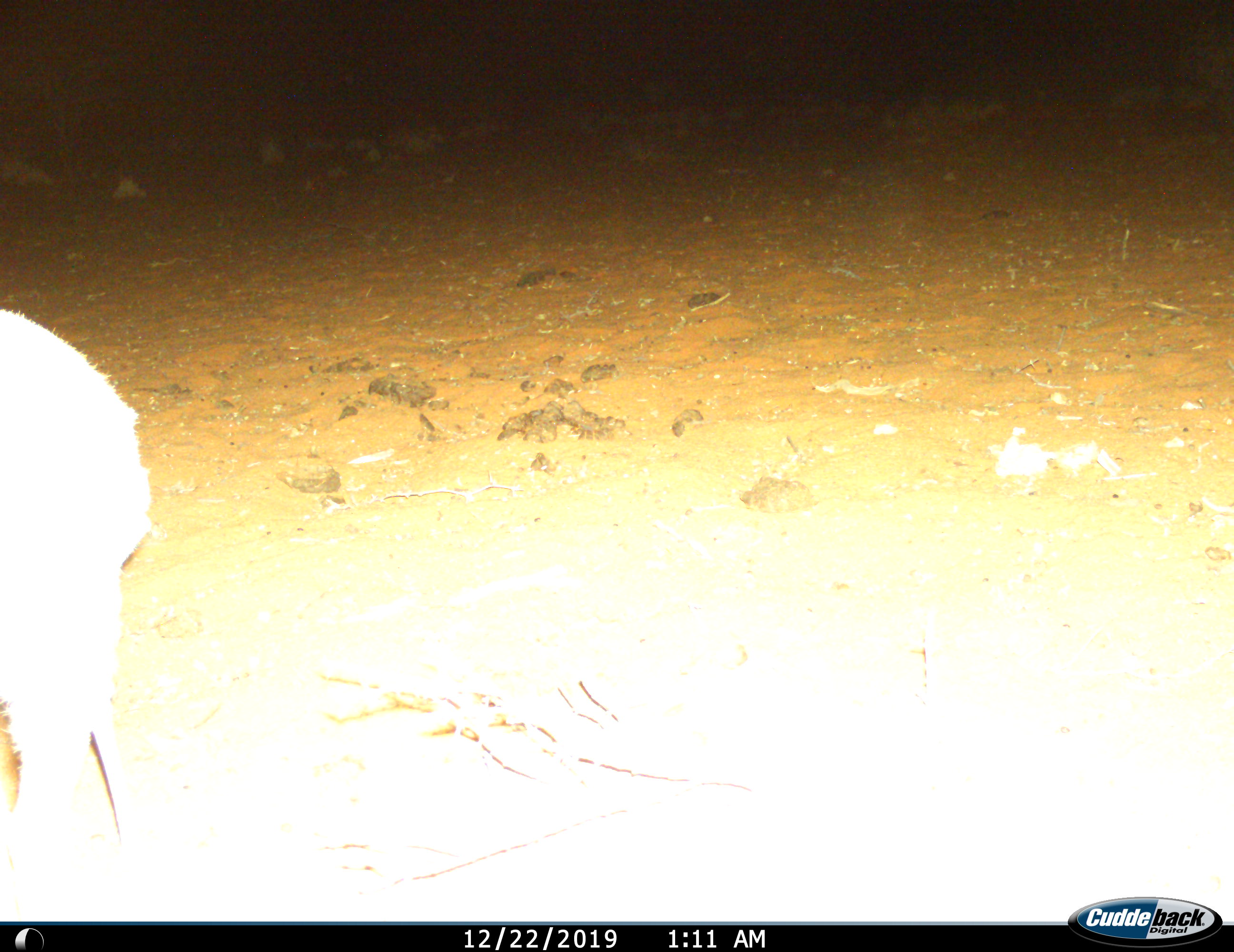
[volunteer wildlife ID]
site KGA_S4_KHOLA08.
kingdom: Animalia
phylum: Chordata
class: Mammalia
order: Artiodactyla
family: Bovidae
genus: Raphicerus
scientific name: Raphicerus campestris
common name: steenbok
Steenbok (Raphicerus campestris), count 1. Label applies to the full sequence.